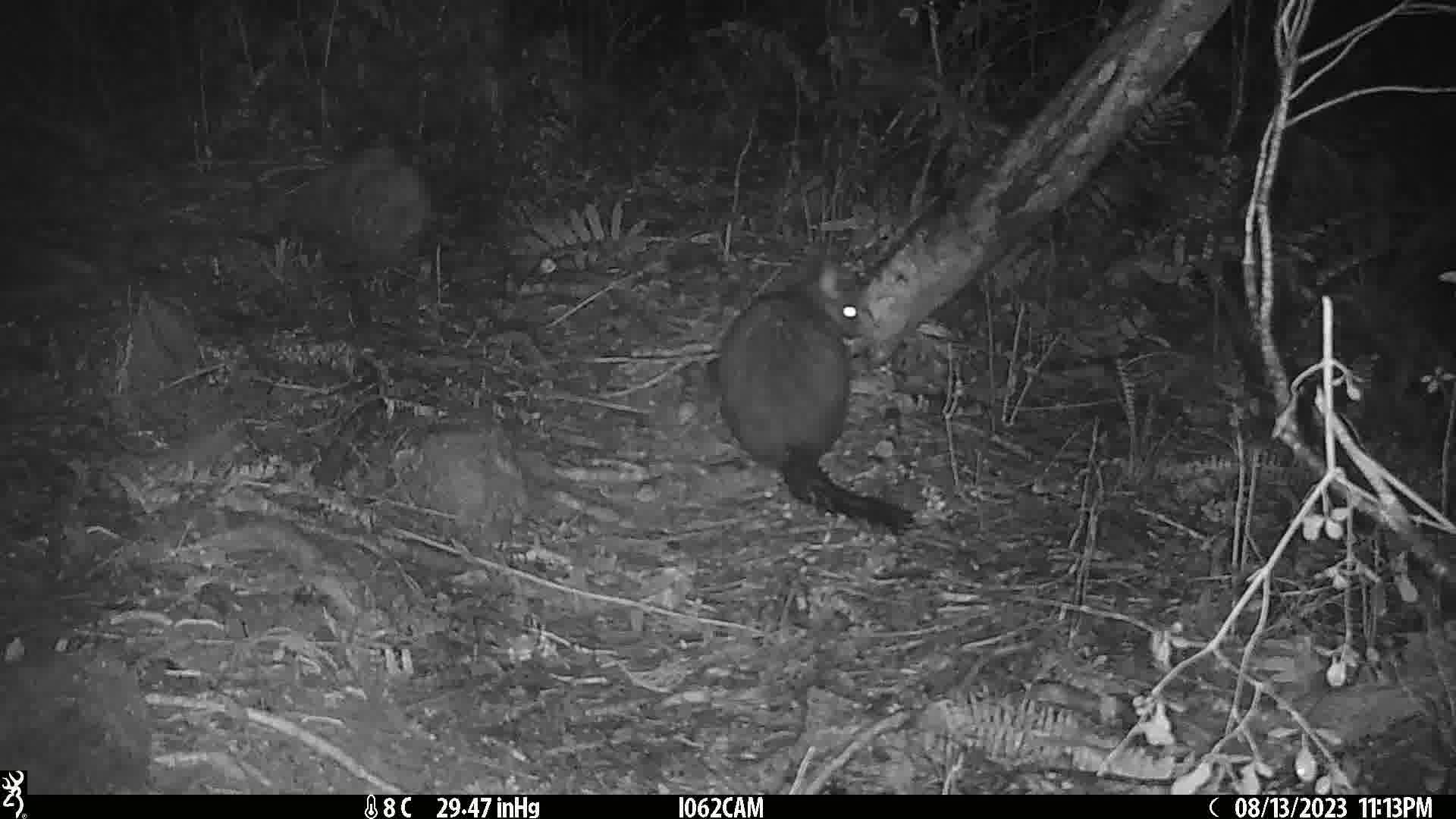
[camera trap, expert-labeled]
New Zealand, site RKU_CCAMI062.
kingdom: Animalia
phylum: Chordata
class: Mammalia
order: Diprotodontia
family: Phalangeridae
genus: Trichosurus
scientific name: Trichosurus vulpecula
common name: common brushtail possum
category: possum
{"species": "possum (common brushtail possum) (Trichosurus vulpecula)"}